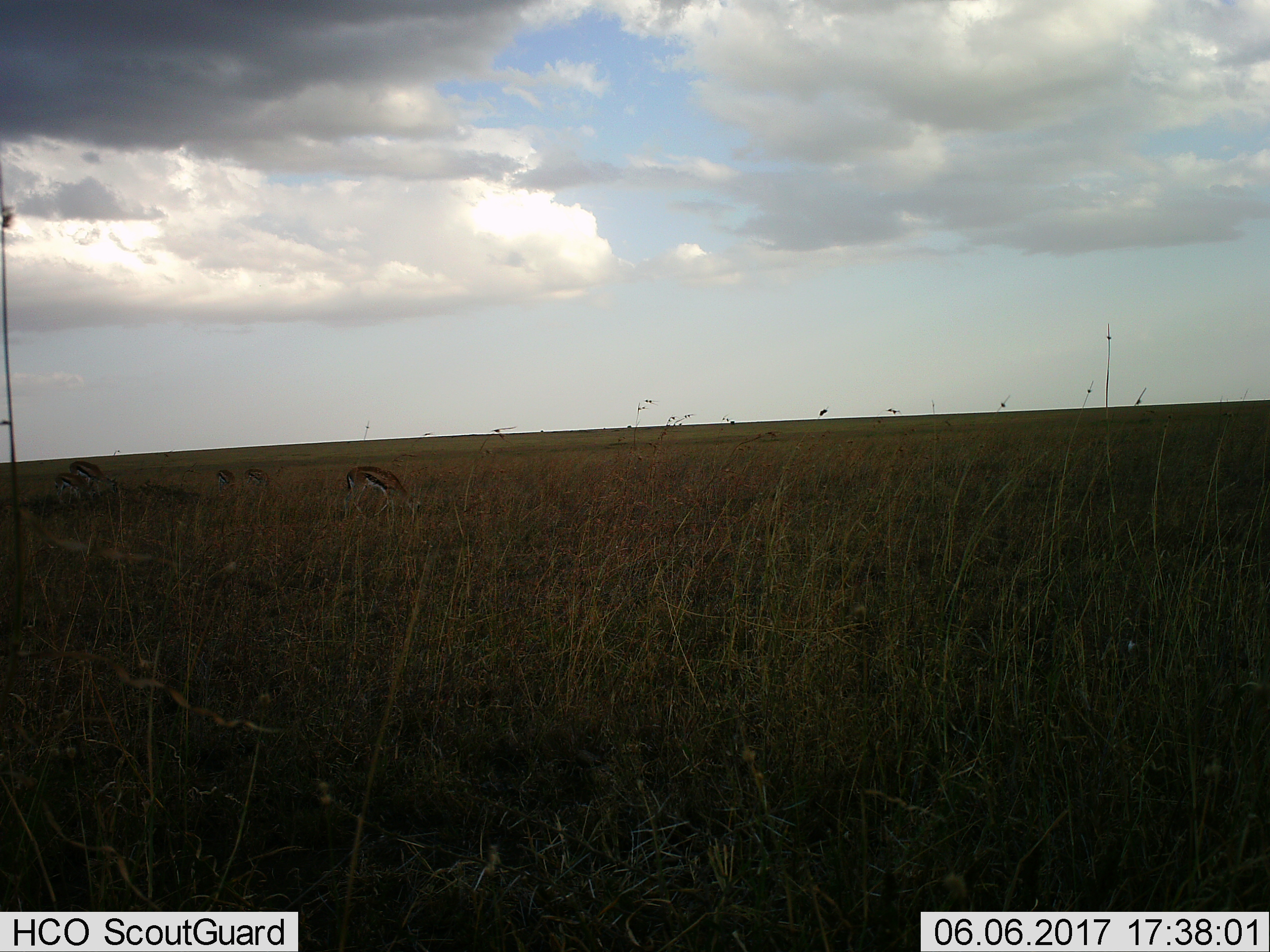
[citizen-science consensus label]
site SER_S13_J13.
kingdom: Animalia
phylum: Chordata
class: Mammalia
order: Artiodactyla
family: Bovidae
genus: Eudorcas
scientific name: Eudorcas thomsonii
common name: thomson's gazelle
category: gazellethomsons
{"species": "gazellethomsons (thomson's gazelle) (Eudorcas thomsonii)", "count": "3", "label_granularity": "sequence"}